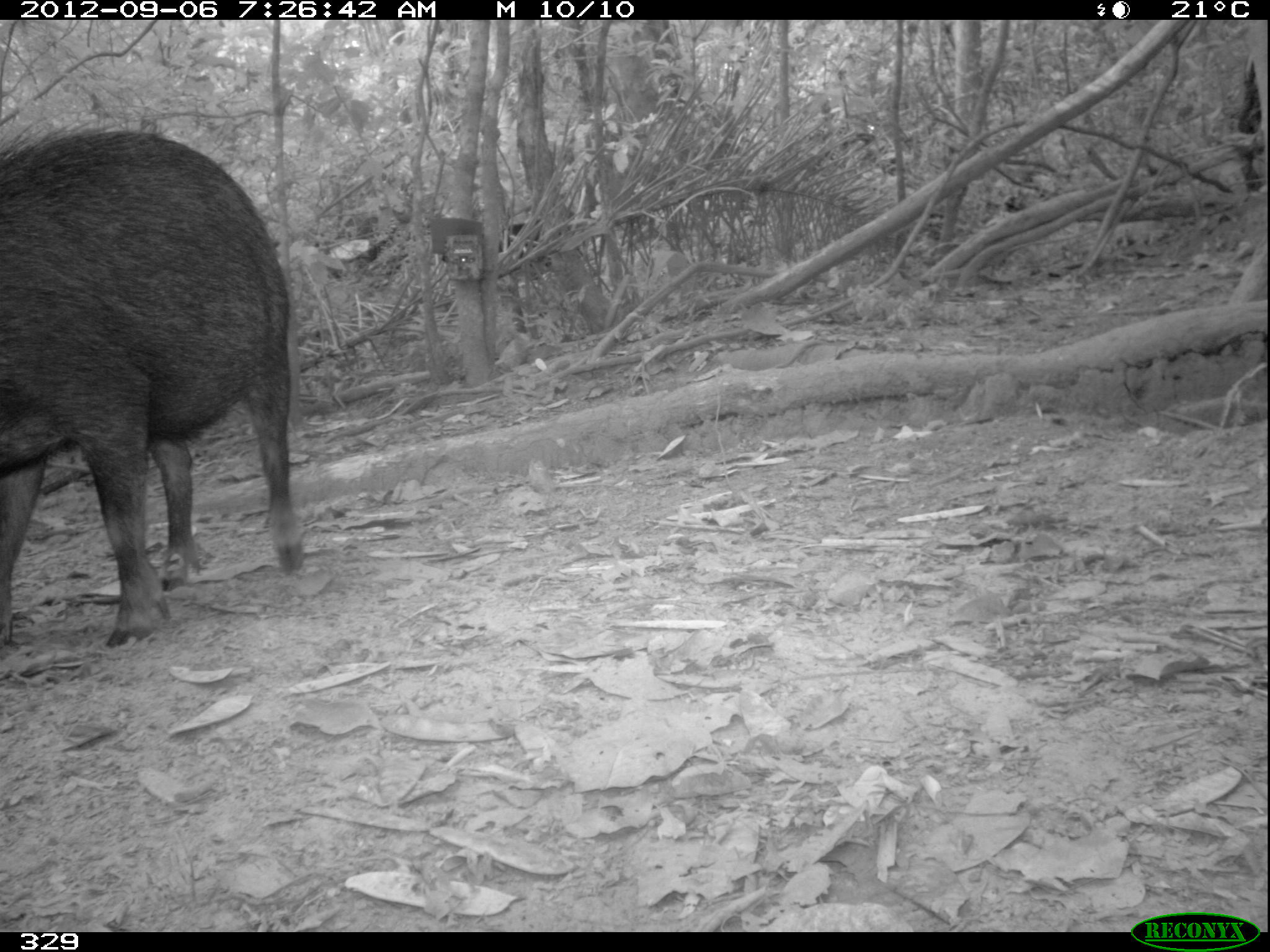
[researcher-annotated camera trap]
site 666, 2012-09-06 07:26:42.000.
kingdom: Animalia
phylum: Chordata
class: Mammalia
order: Artiodactyla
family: Tayassuidae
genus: Tayassu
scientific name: Tayassu pecari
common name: white-lipped peccary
Tayassu pecari (white-lipped peccary).